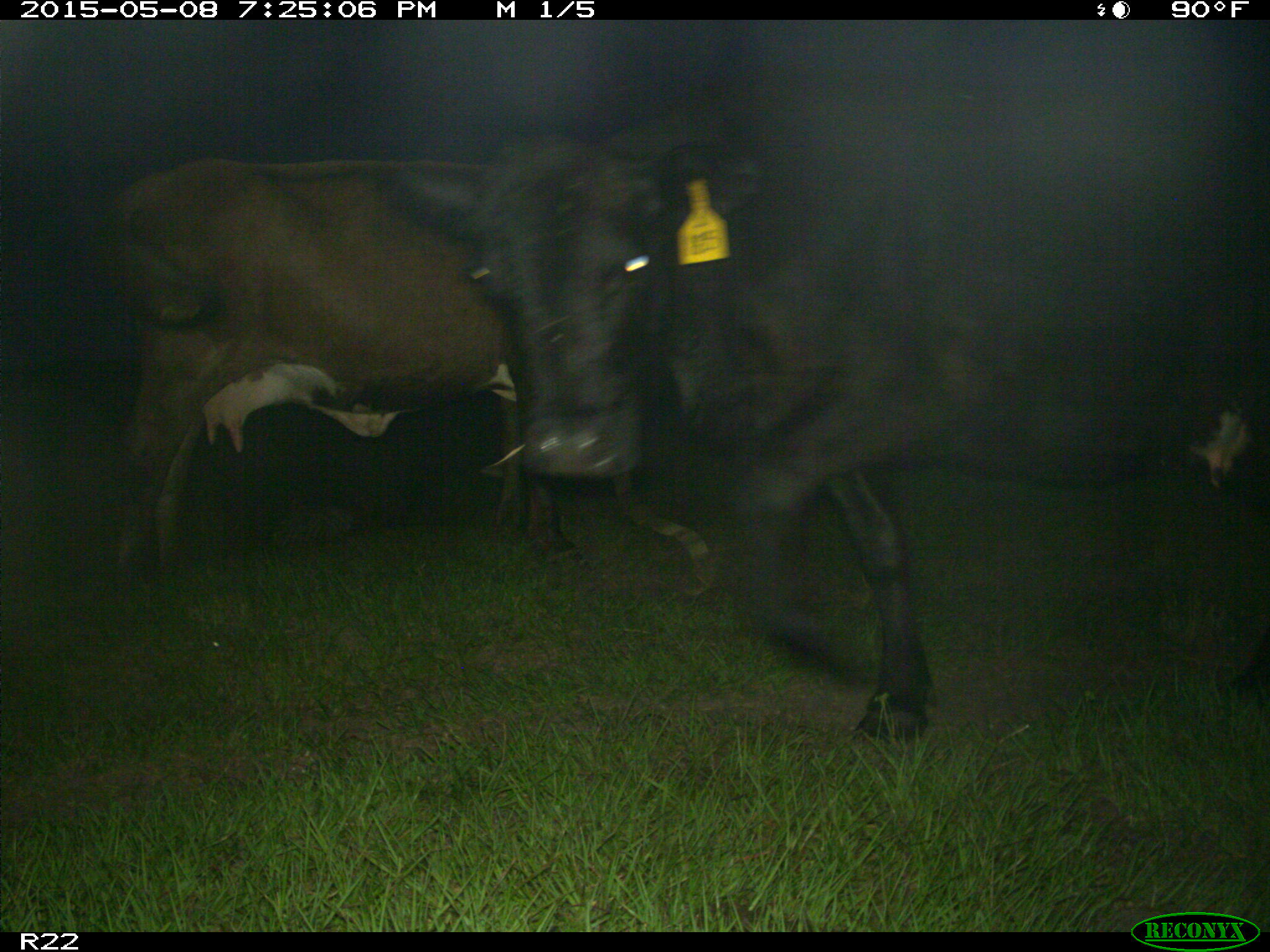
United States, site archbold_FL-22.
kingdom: Animalia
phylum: Chordata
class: Mammalia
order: Artiodactyla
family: Bovidae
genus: Bos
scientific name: Bos taurus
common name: domestic cow